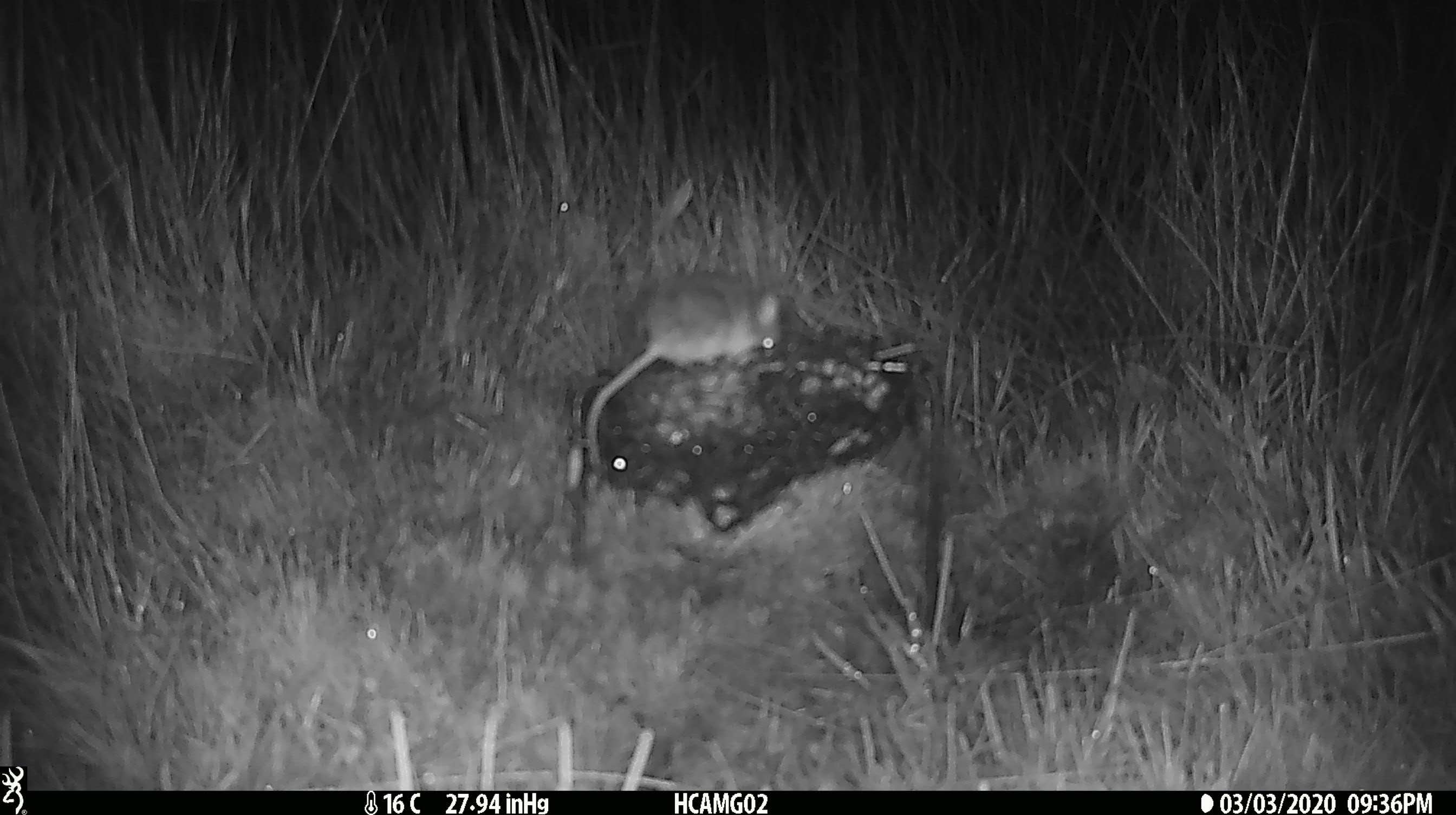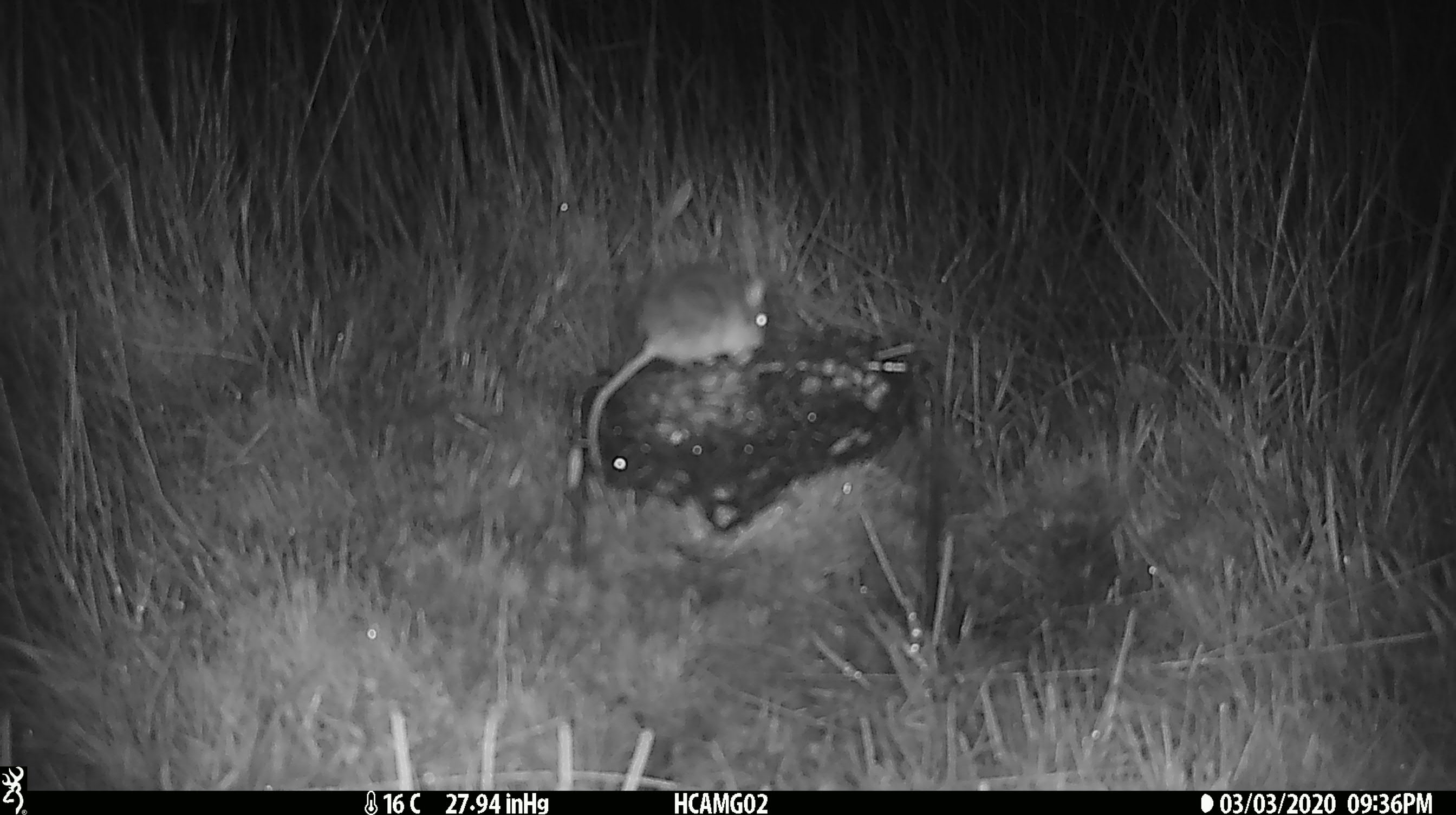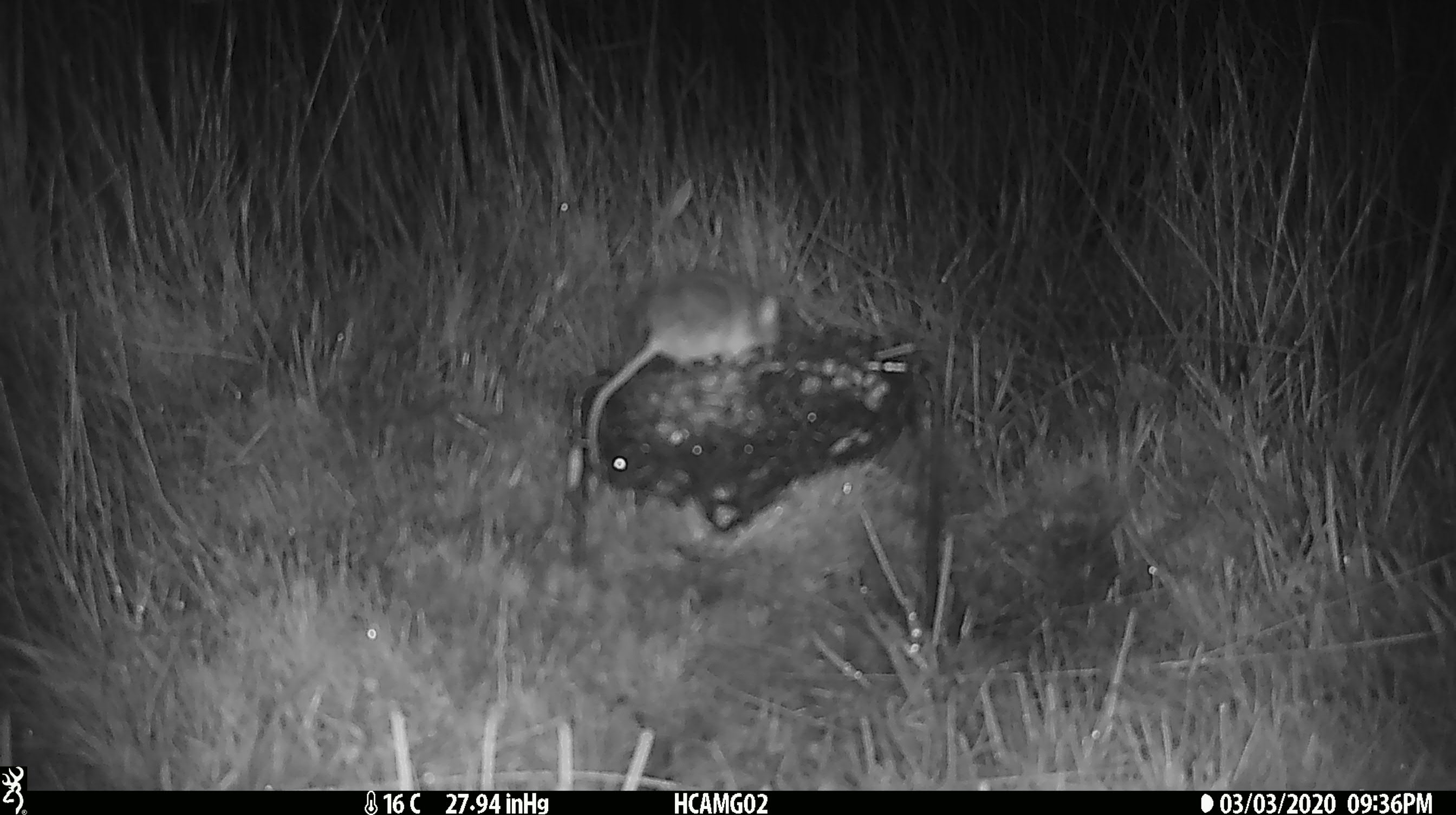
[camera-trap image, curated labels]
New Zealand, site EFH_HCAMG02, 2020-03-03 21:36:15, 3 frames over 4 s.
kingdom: Animalia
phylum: Chordata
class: Mammalia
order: Rodentia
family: Muridae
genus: Mus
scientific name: Mus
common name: mouse